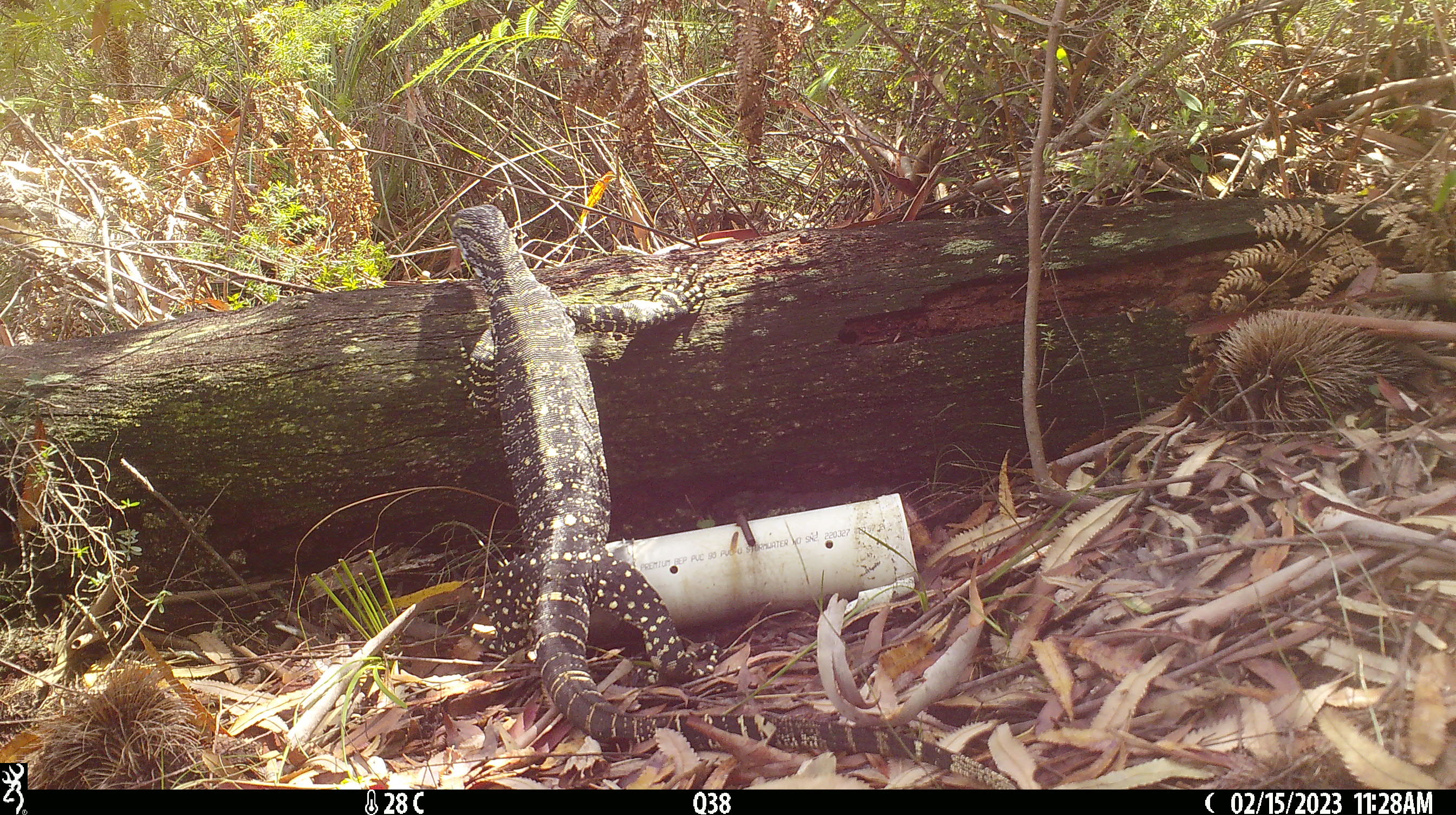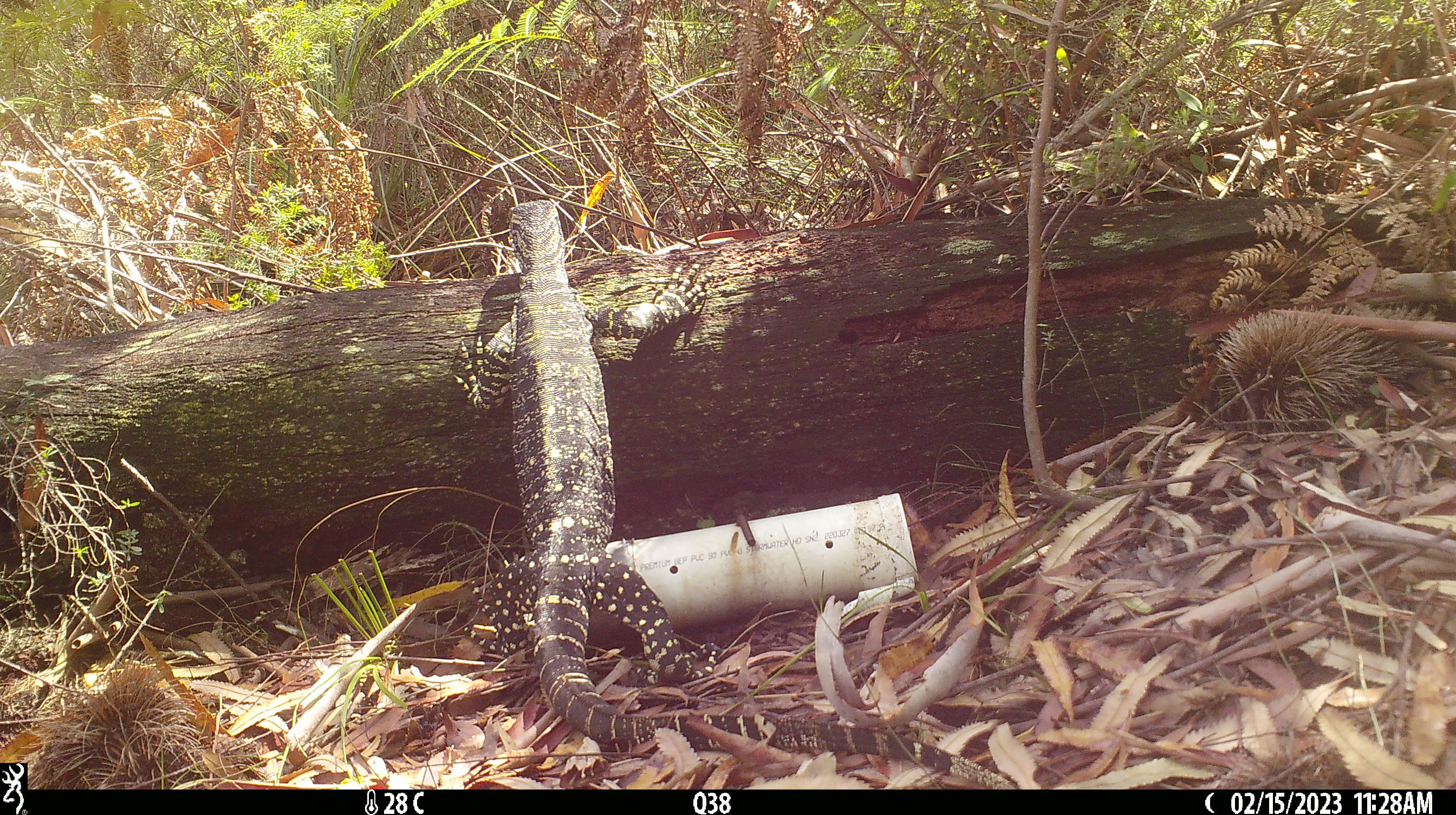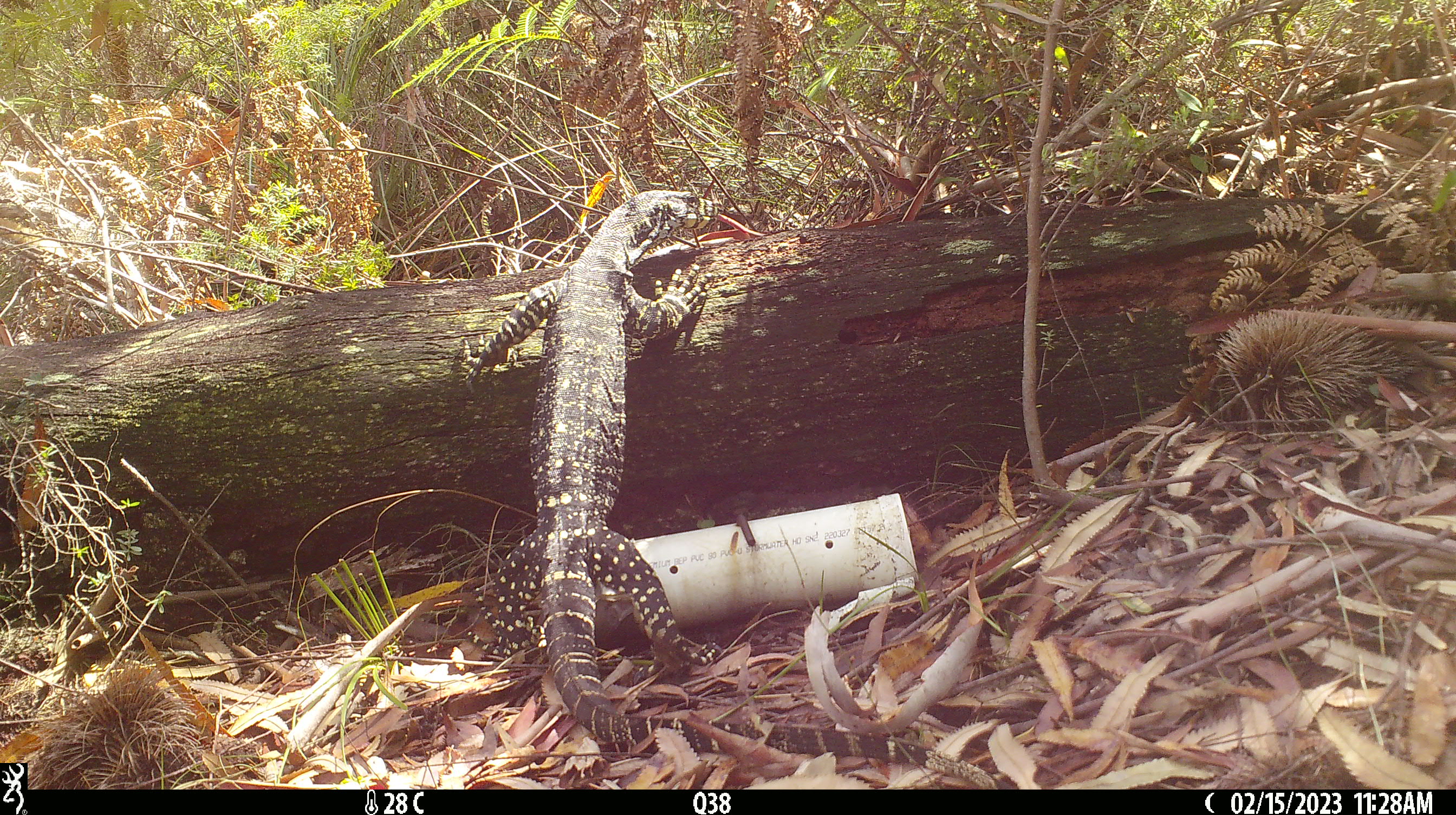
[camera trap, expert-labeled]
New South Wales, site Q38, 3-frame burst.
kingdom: Animalia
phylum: Chordata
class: Reptilia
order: Squamata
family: Varanidae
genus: Varanus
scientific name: Varanus varius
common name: lace monitor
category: goanna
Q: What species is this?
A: Goanna (lace monitor) (Varanus varius).